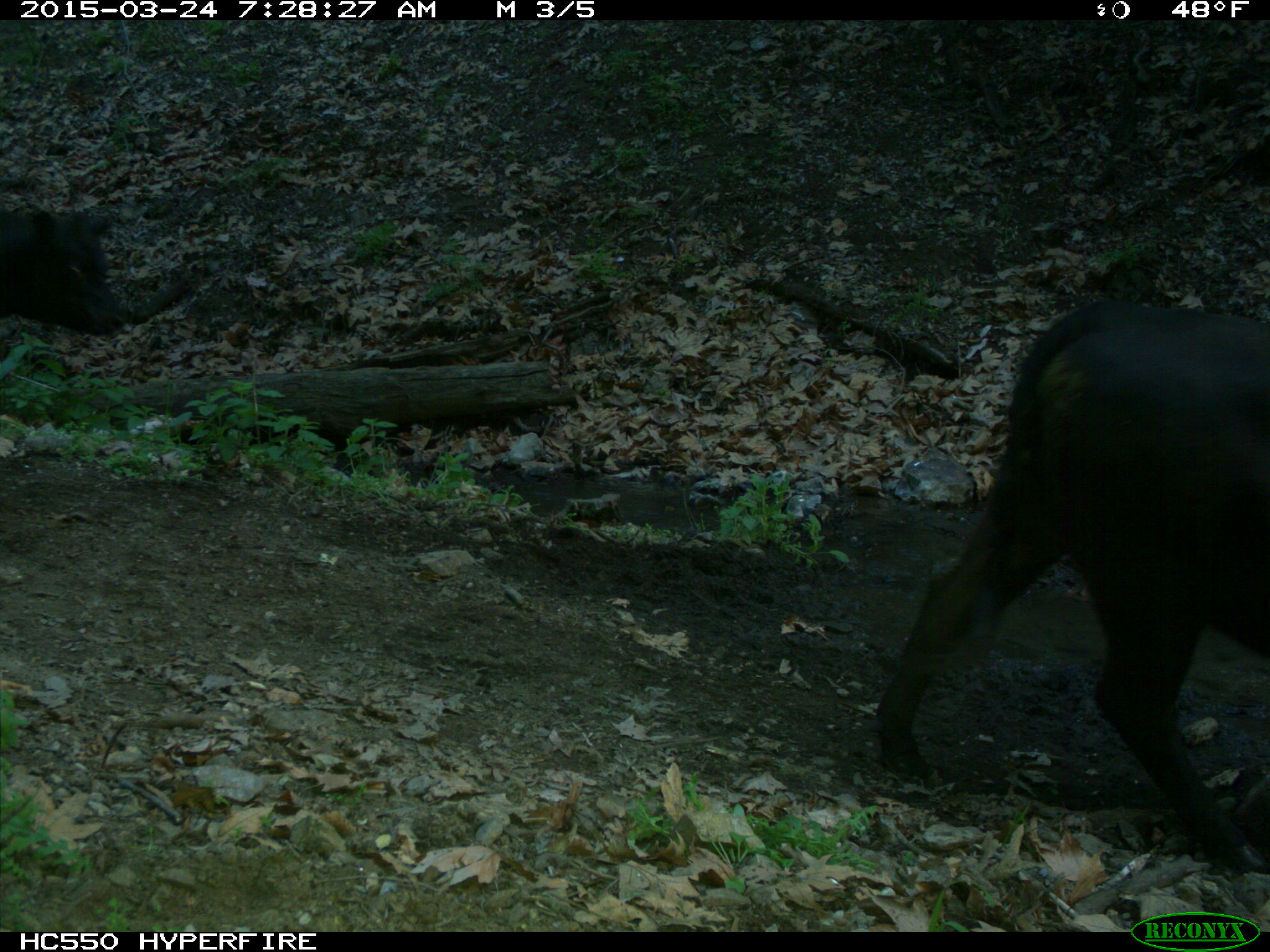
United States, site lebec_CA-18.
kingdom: Animalia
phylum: Chordata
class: Mammalia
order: Artiodactyla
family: Bovidae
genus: Bos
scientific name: Bos taurus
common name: domestic cow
Bos taurus (domestic cow).